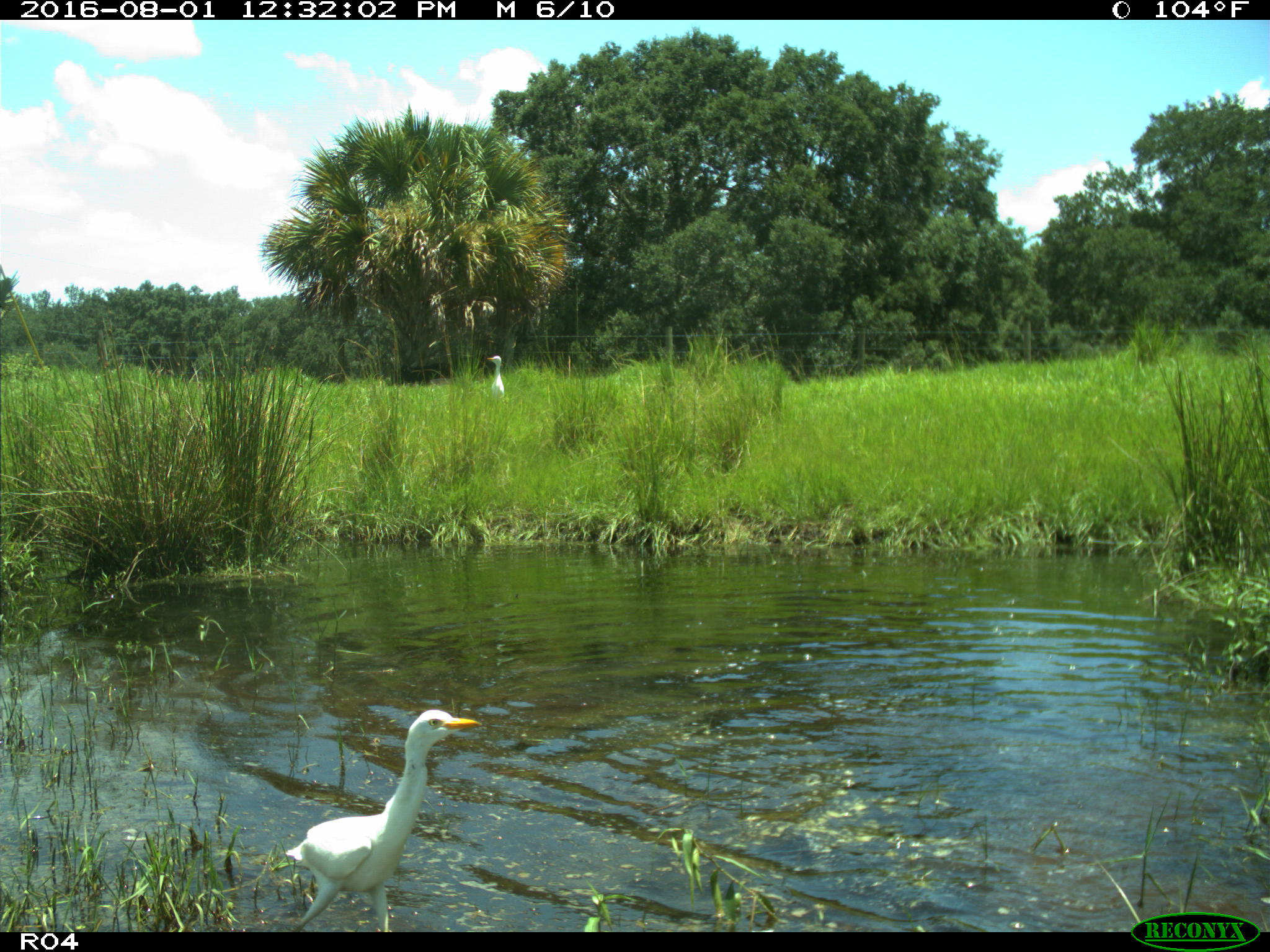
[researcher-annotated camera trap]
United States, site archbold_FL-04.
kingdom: Animalia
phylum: Chordata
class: Aves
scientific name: Aves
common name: birds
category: unidentified bird